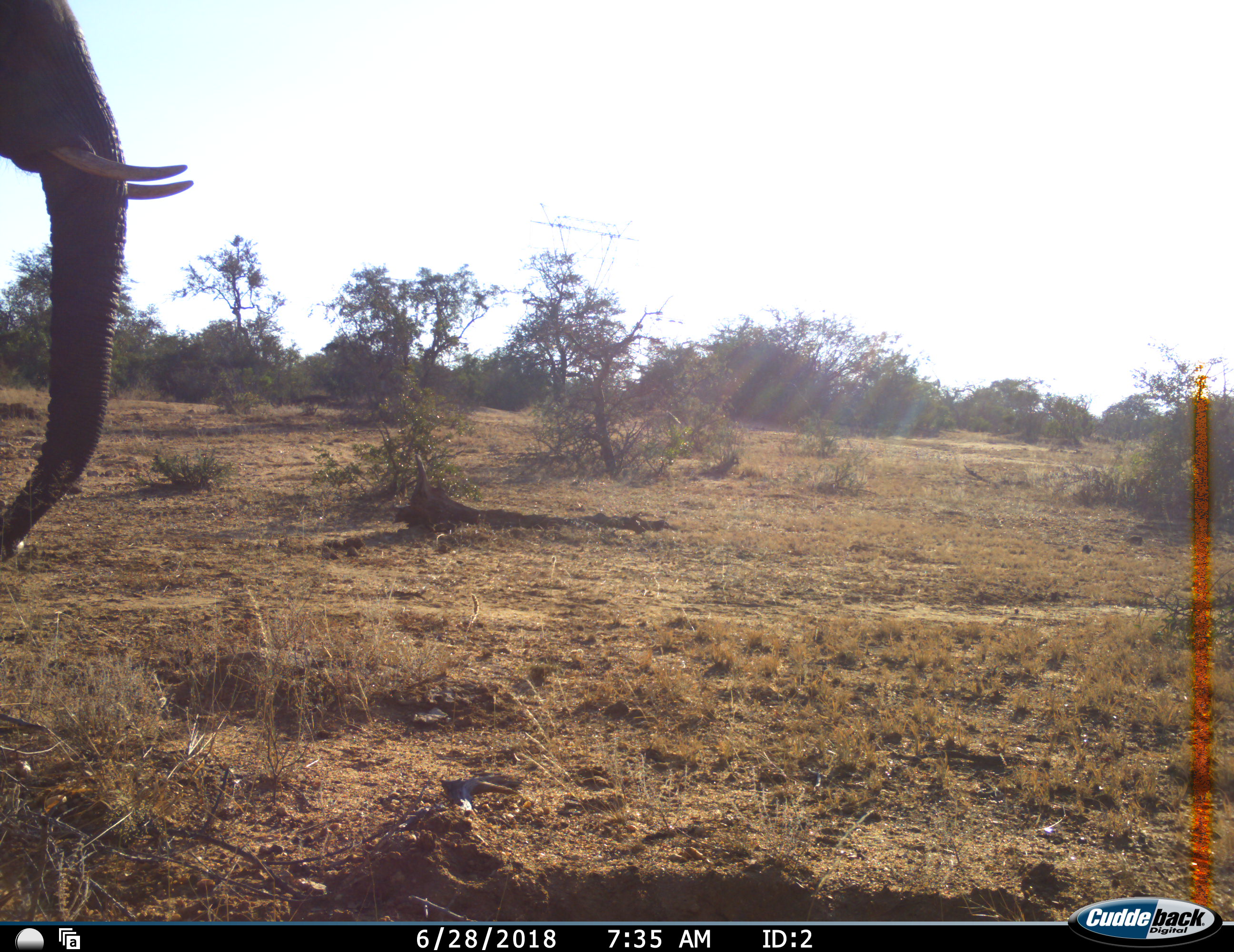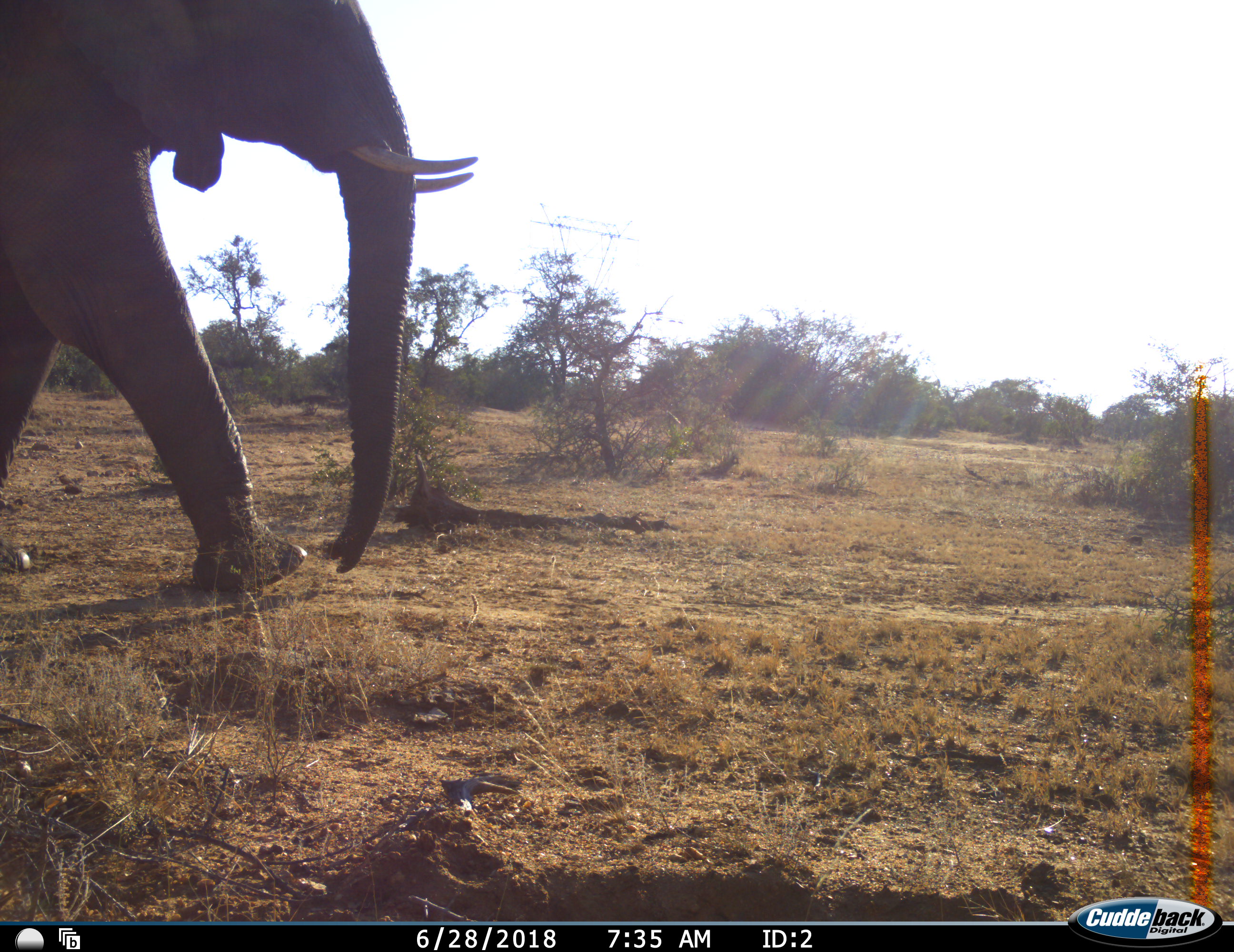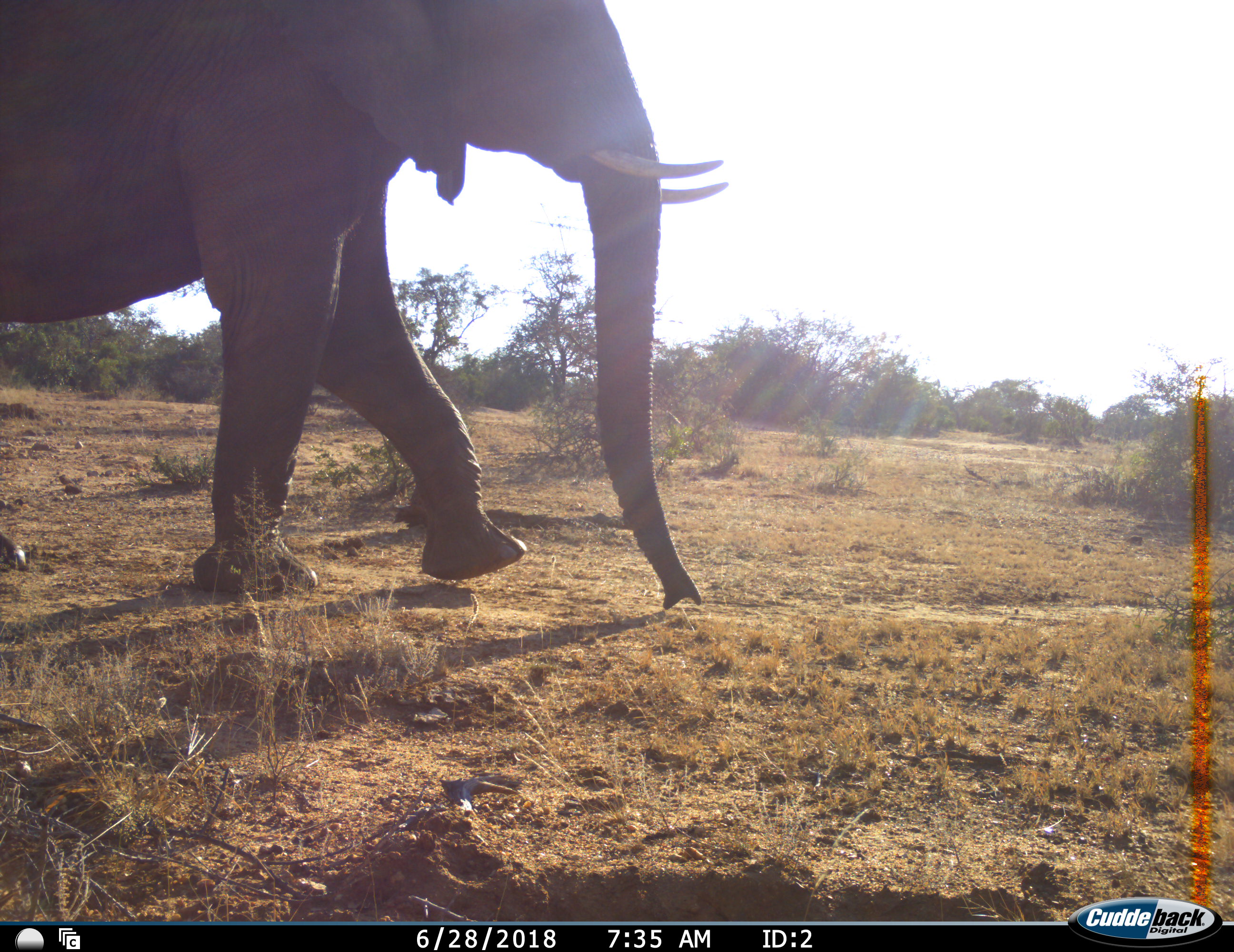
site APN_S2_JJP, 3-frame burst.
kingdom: Animalia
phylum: Chordata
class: Mammalia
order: Proboscidea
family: Elephantidae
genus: Loxodonta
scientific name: Loxodonta africana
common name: african bush elephant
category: elephant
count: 1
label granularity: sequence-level